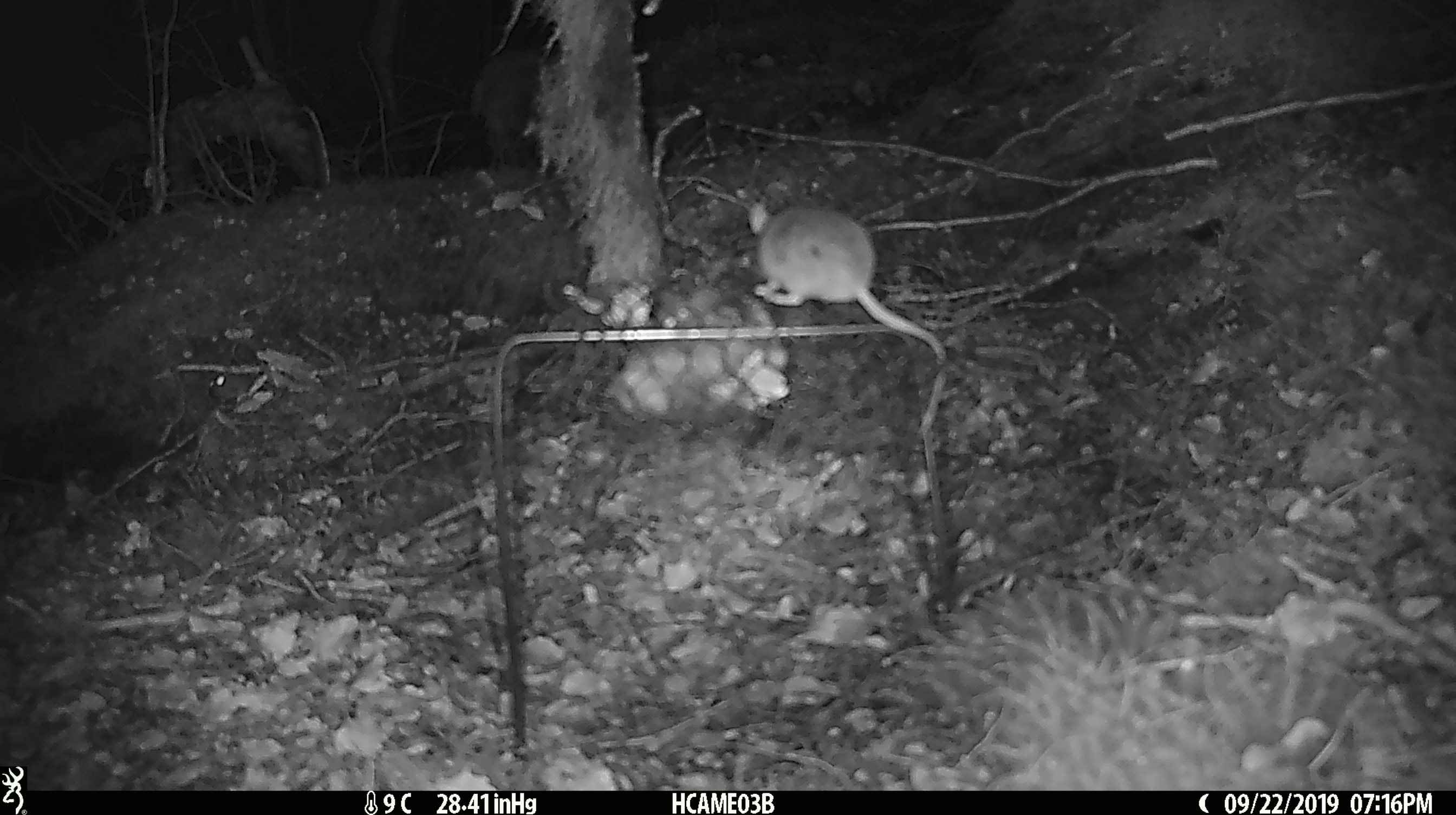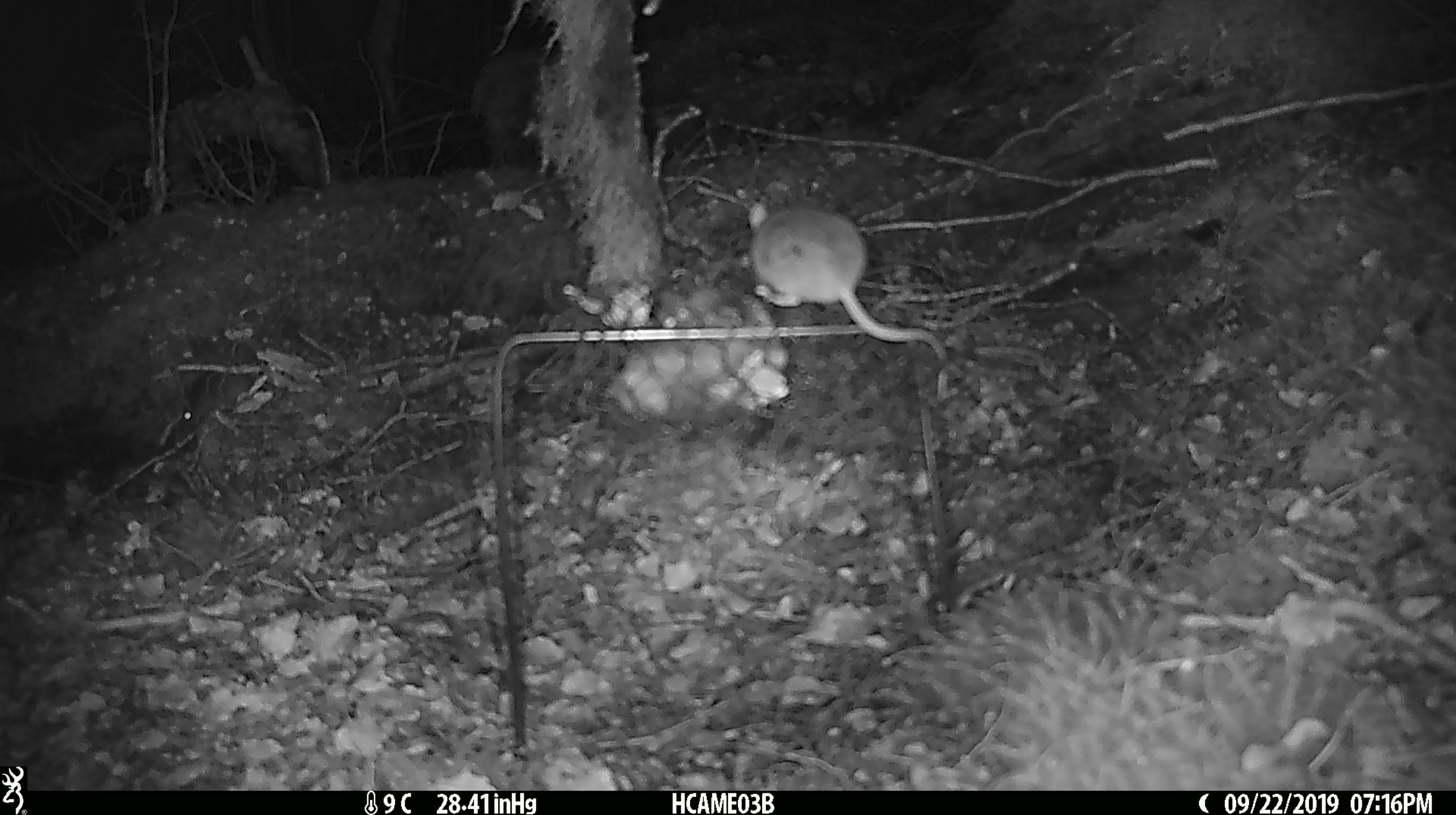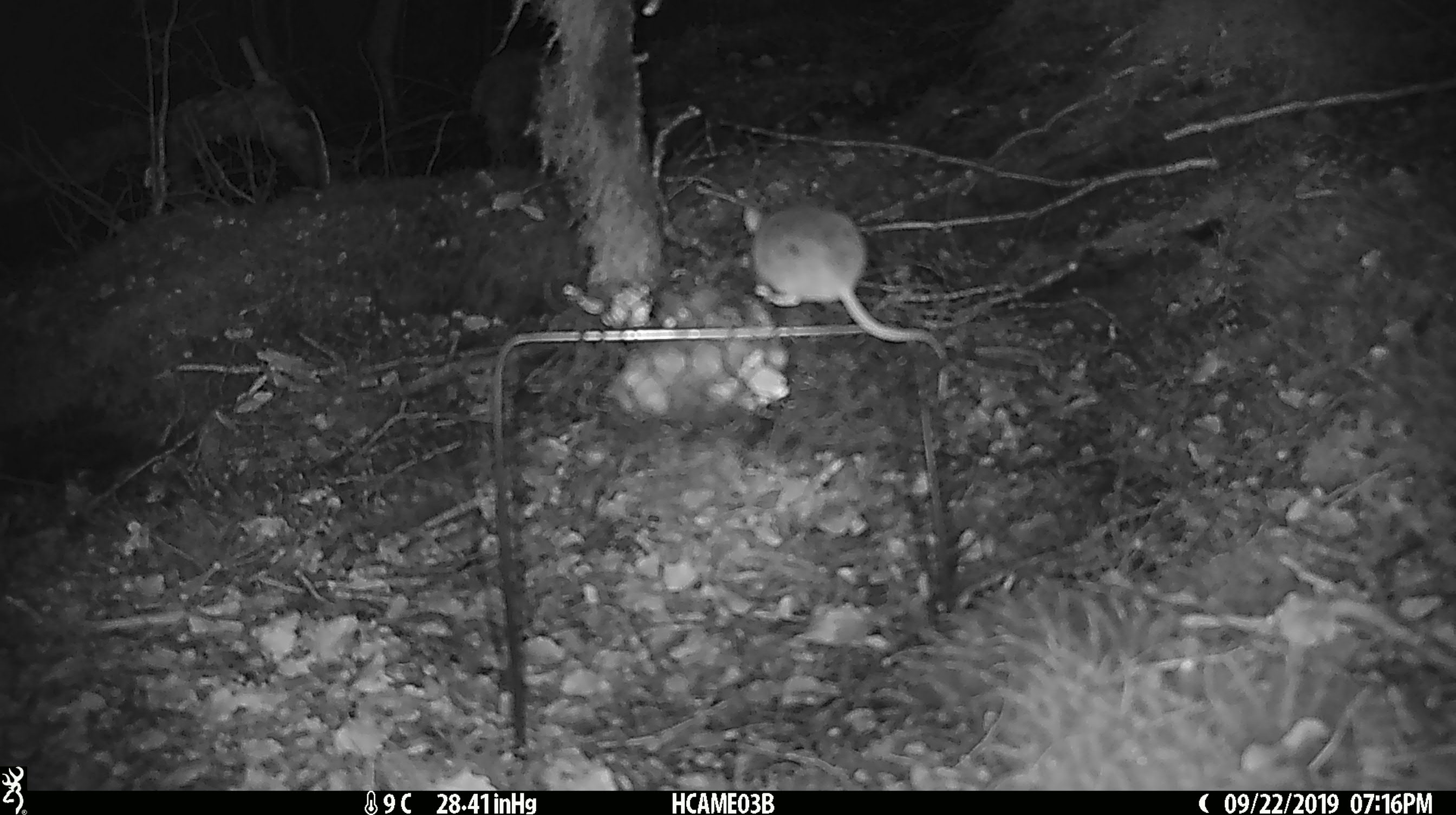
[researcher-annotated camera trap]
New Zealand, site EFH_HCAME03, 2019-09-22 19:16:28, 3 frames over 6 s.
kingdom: Animalia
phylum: Chordata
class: Mammalia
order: Rodentia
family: Muridae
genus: Mus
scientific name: Mus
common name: mouse